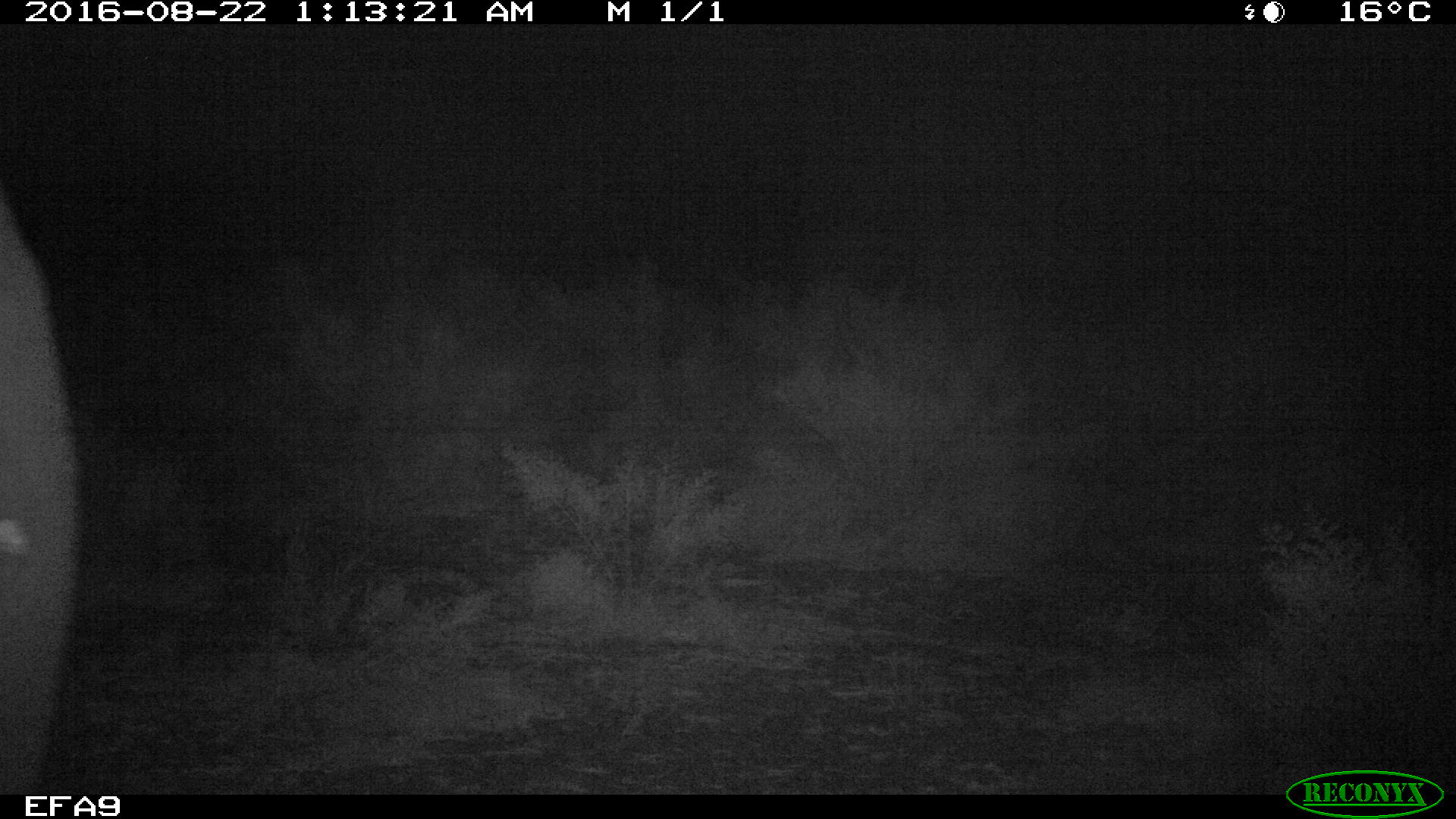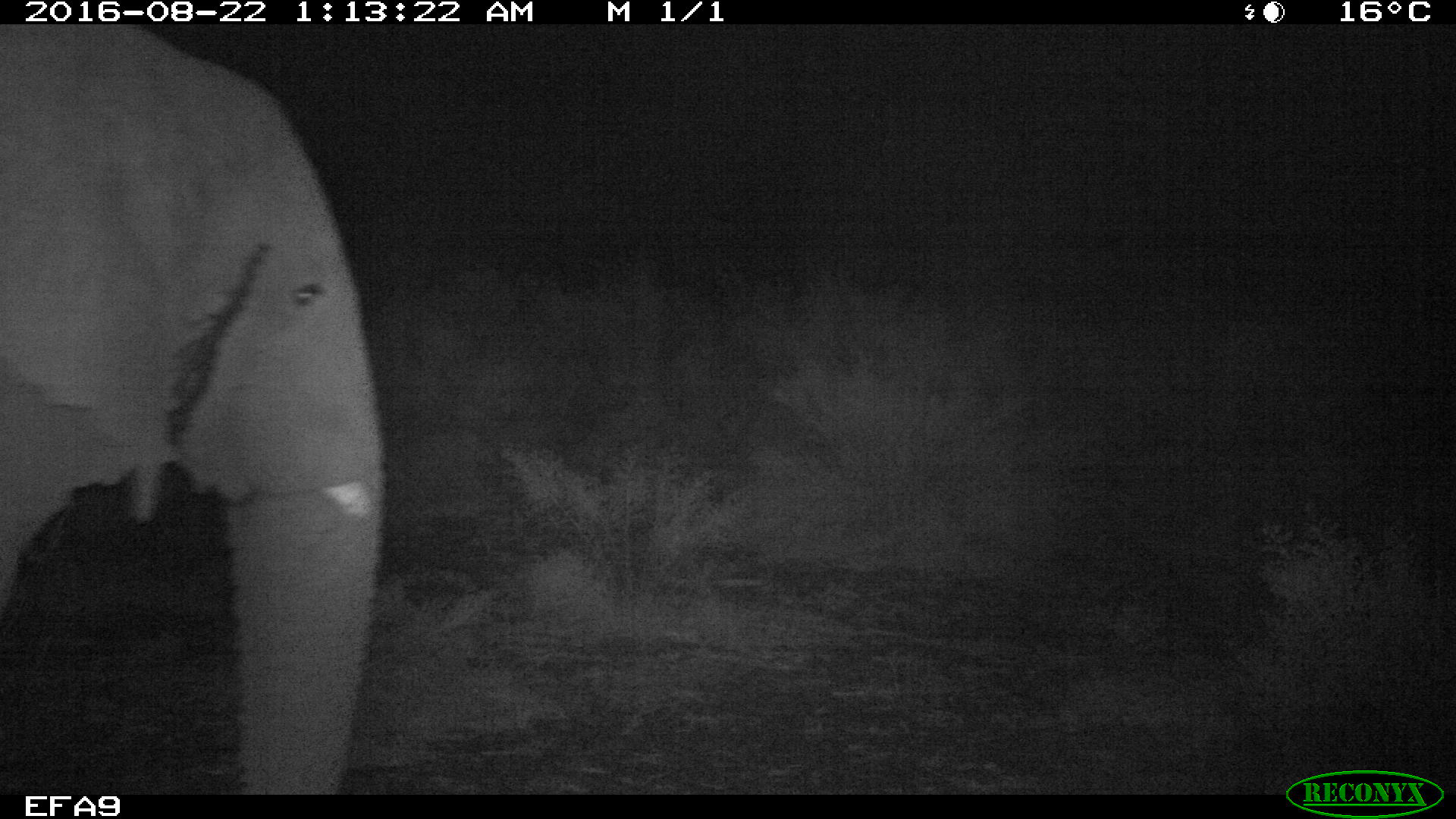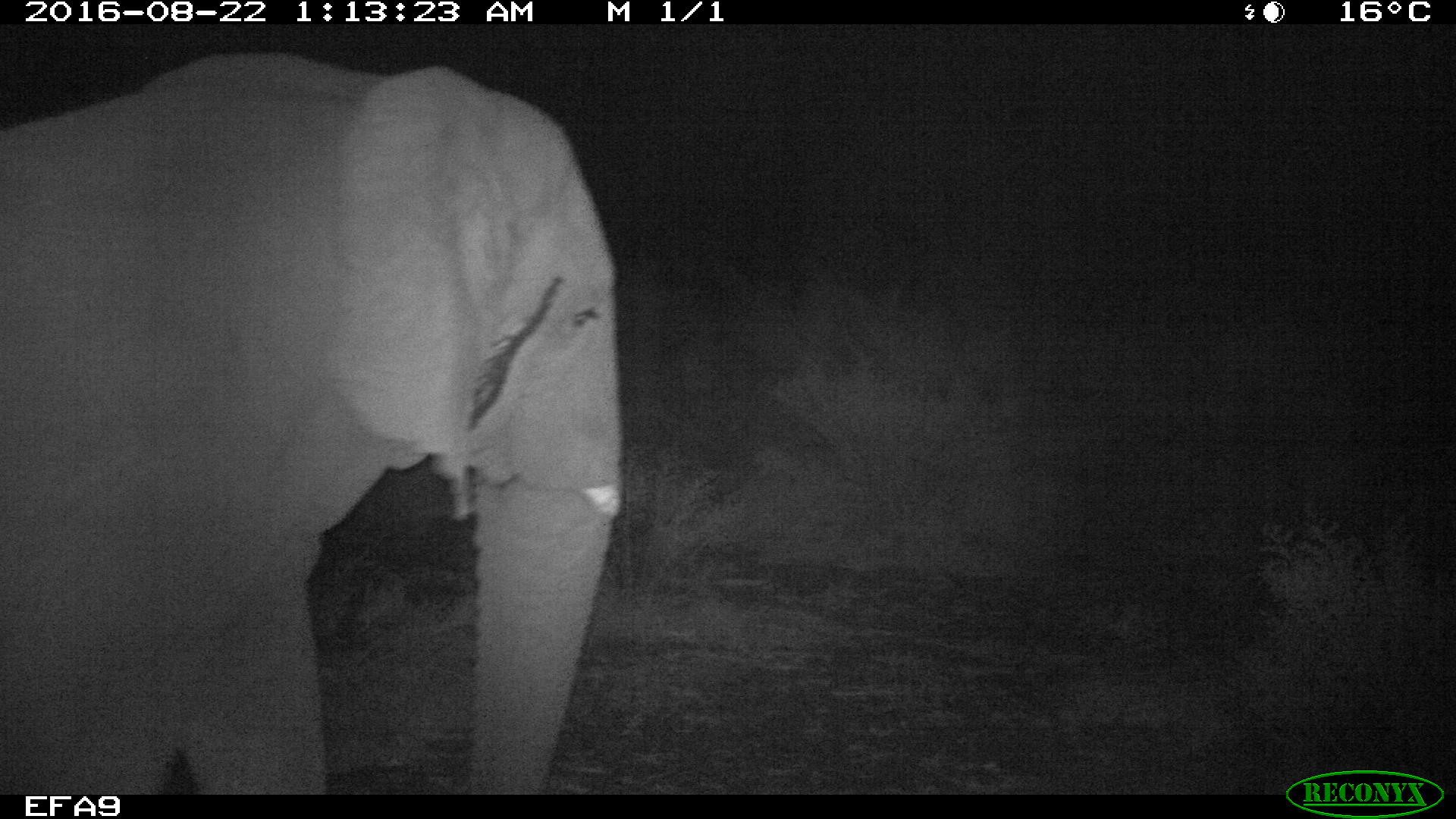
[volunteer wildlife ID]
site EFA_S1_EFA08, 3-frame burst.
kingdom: Animalia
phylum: Chordata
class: Mammalia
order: Proboscidea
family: Elephantidae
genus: Loxodonta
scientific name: Loxodonta africana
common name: african bush elephant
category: elephant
Elephant (african bush elephant) (Loxodonta africana), count 1. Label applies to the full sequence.